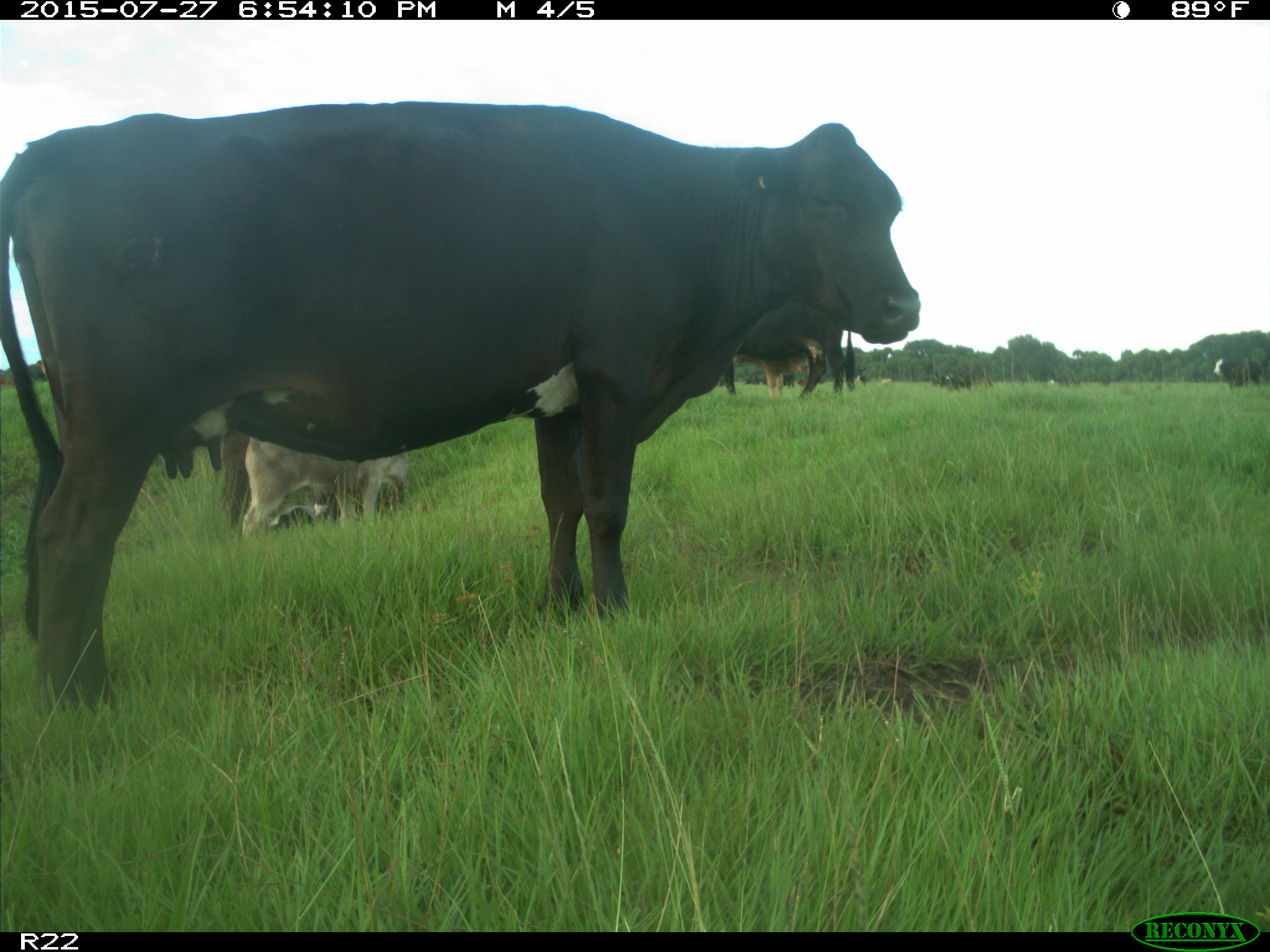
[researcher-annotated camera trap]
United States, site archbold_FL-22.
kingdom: Animalia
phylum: Chordata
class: Mammalia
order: Artiodactyla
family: Bovidae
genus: Bos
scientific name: Bos taurus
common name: domestic cow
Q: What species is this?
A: Bos taurus (domestic cow).